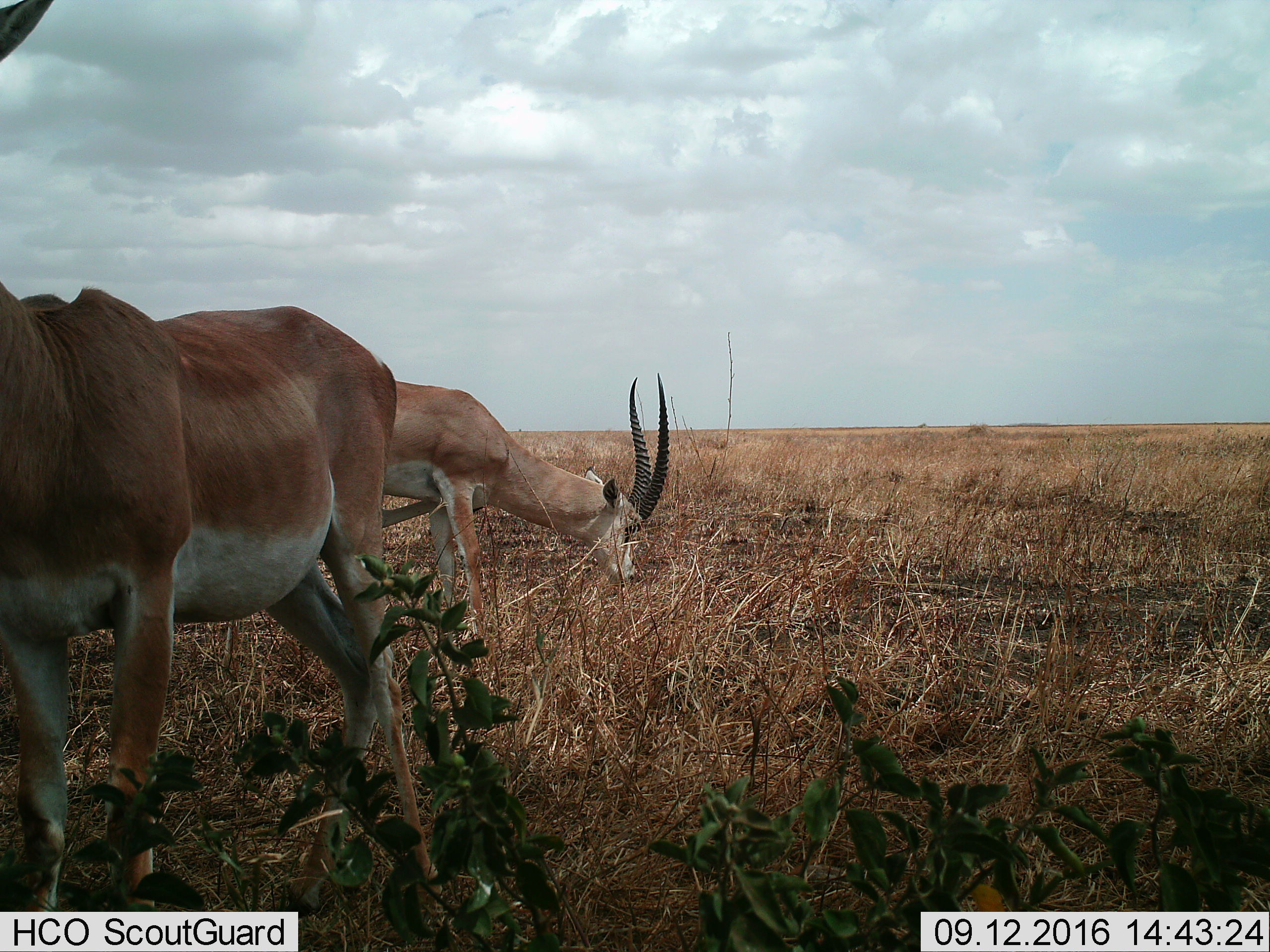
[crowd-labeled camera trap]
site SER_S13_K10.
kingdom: Animalia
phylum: Chordata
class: Mammalia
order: Artiodactyla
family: Bovidae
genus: Nanger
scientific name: Nanger granti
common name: grant's gazelle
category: gazellegrants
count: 2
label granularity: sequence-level